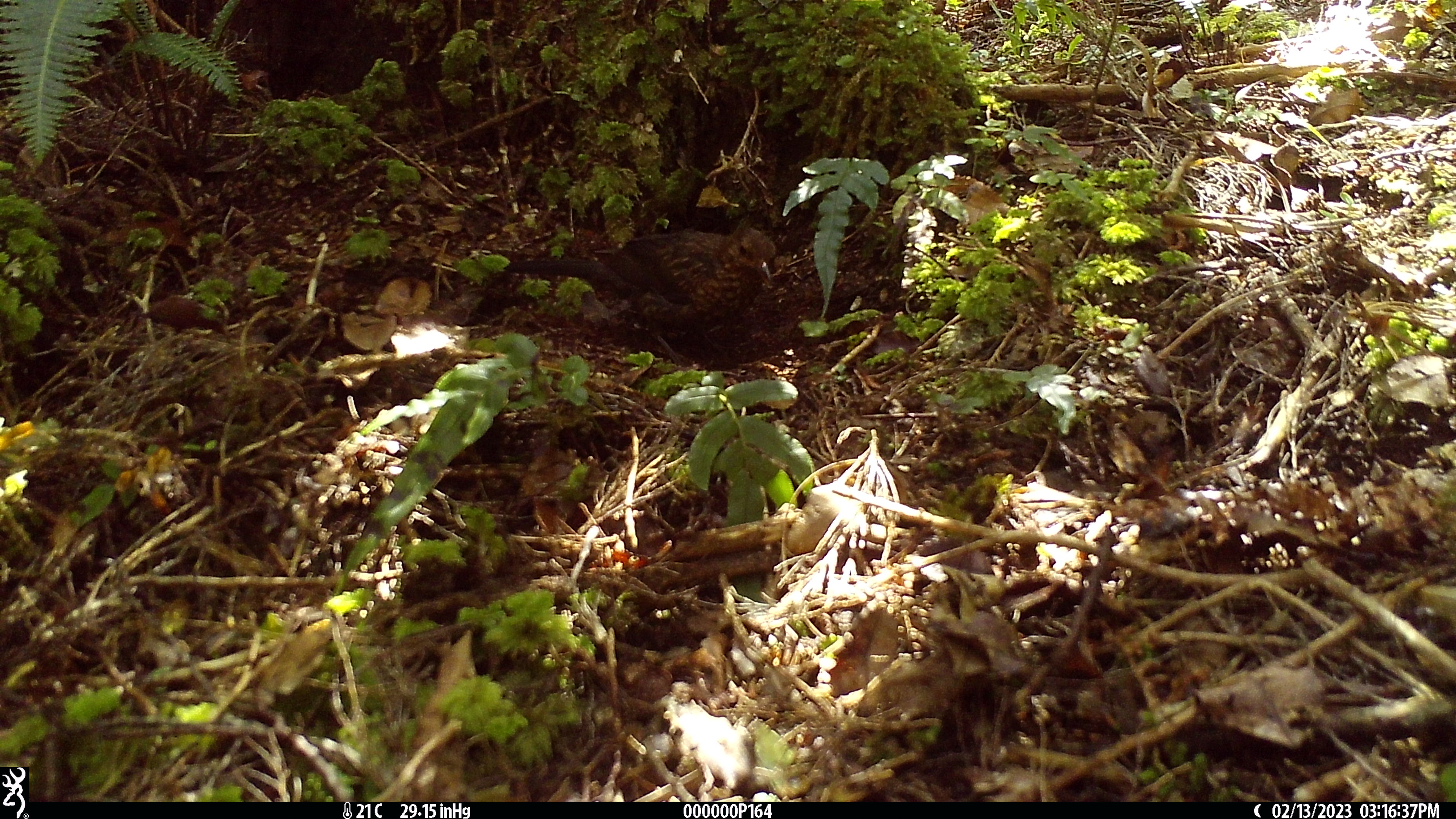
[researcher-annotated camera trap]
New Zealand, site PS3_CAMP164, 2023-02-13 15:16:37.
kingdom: Animalia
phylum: Chordata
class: Aves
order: Passeriformes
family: Turdidae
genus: Turdus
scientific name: Turdus merula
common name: eurasian blackbird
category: blackbird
Blackbird (eurasian blackbird) (Turdus merula).